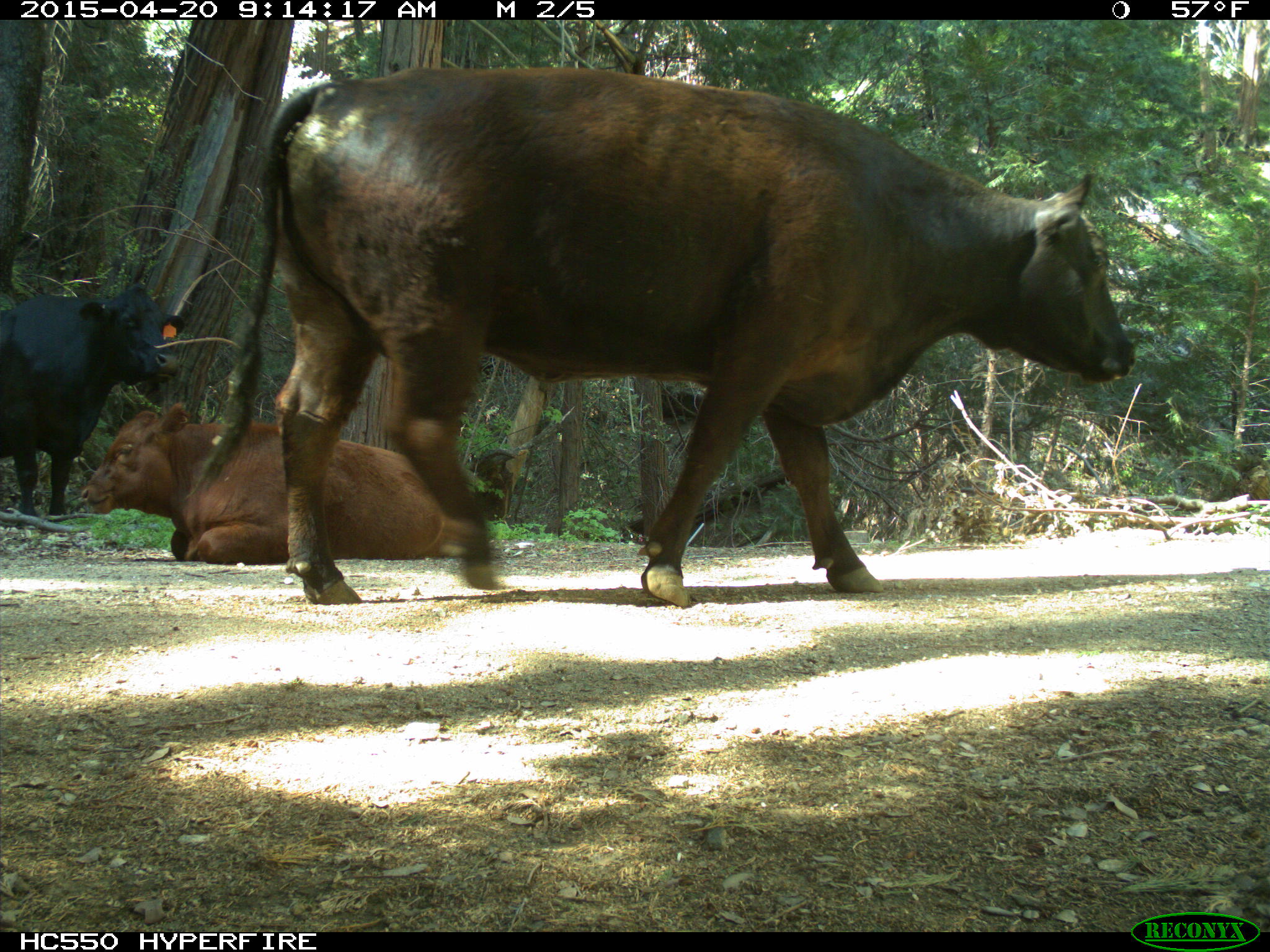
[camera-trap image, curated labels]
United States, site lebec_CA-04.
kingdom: Animalia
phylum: Chordata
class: Mammalia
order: Artiodactyla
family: Bovidae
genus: Bos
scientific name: Bos taurus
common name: domestic cow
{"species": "Bos taurus (domestic cow)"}